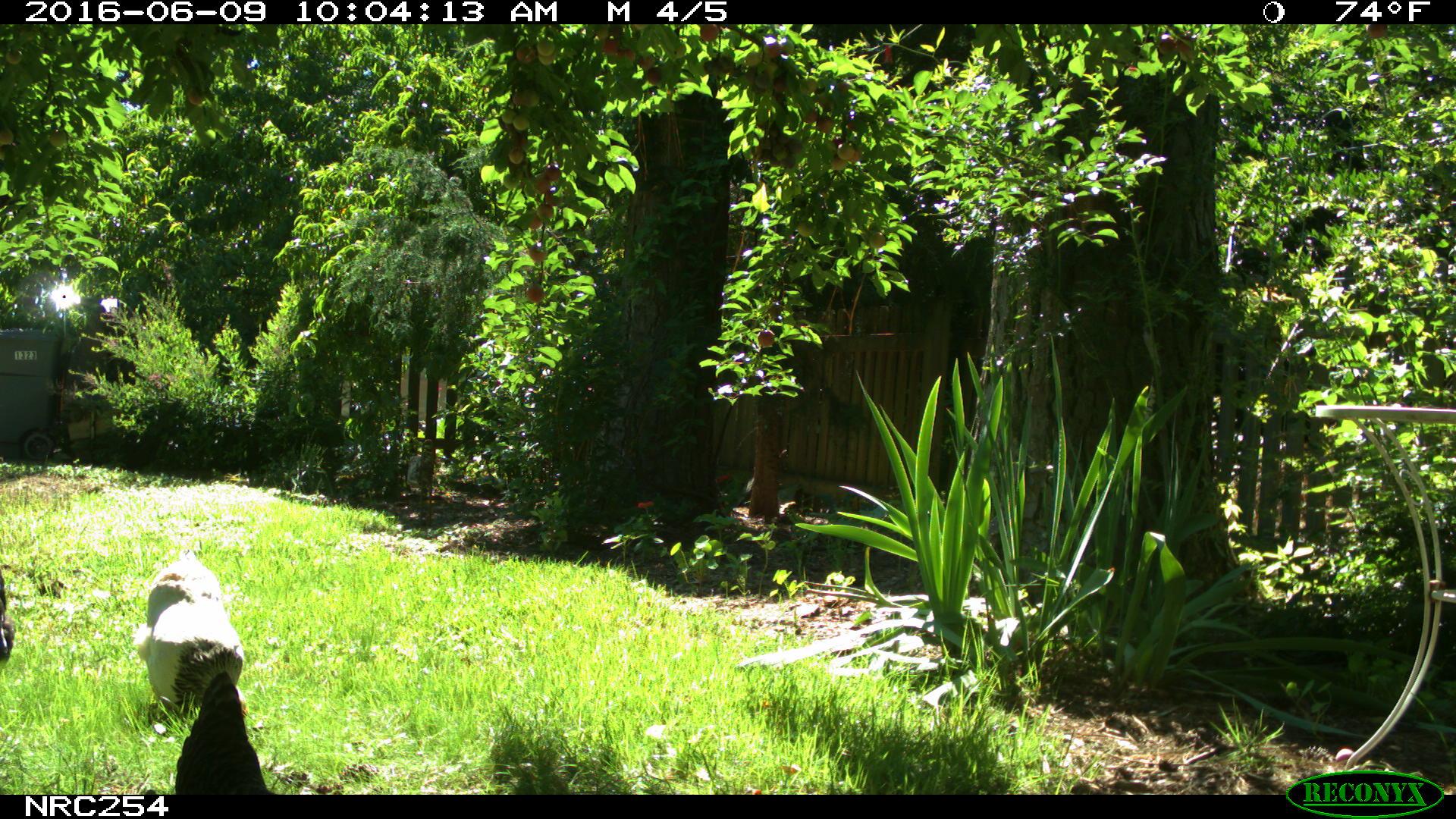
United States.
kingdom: Animalia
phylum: Chordata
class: Aves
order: Galliformes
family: Phasianidae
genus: Gallus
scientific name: Gallus gallus domesticus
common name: domestic chicken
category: Chicken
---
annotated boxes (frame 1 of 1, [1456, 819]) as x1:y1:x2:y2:
Chicken: 132:547:251:719; 166:655:275:796